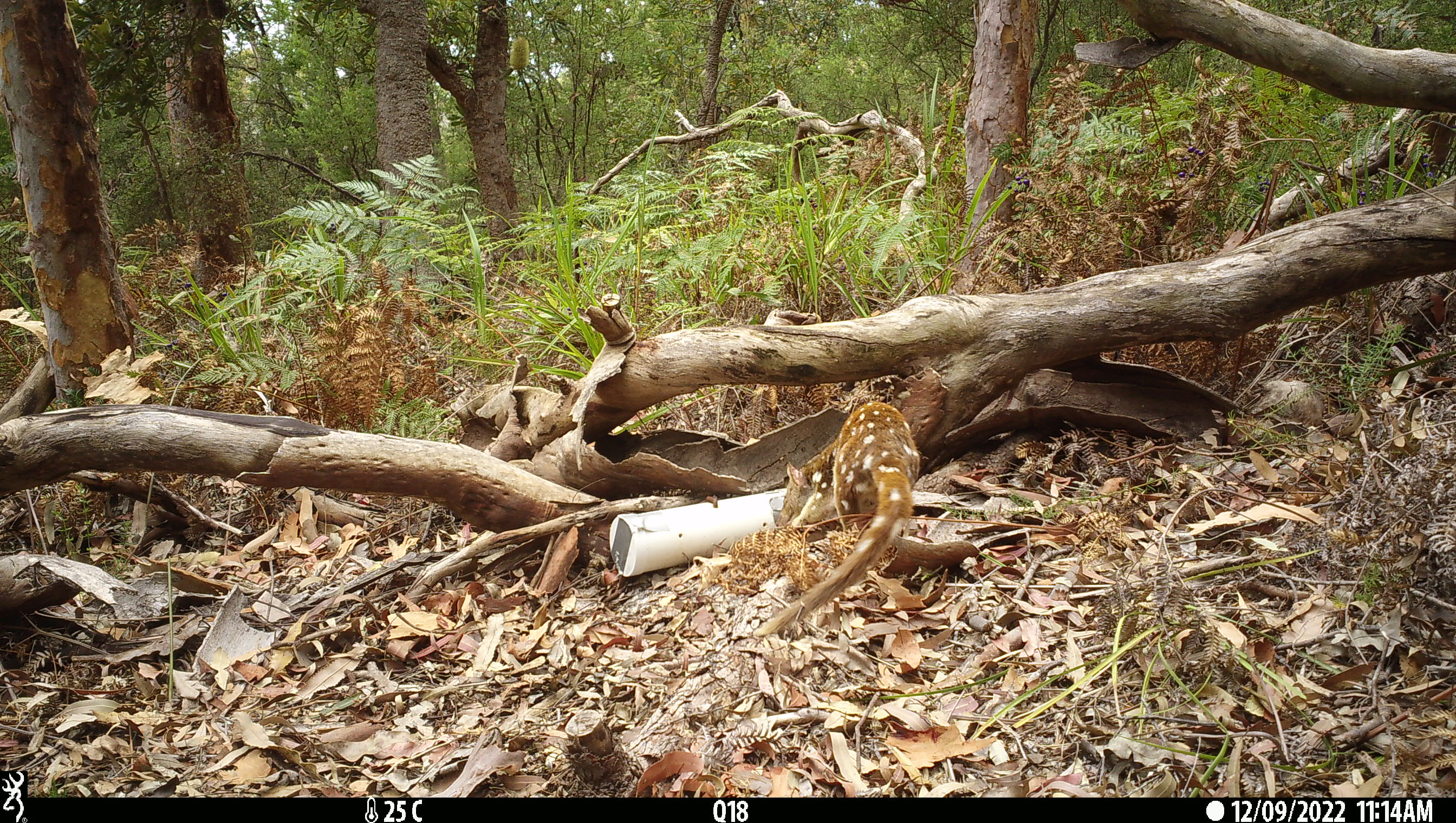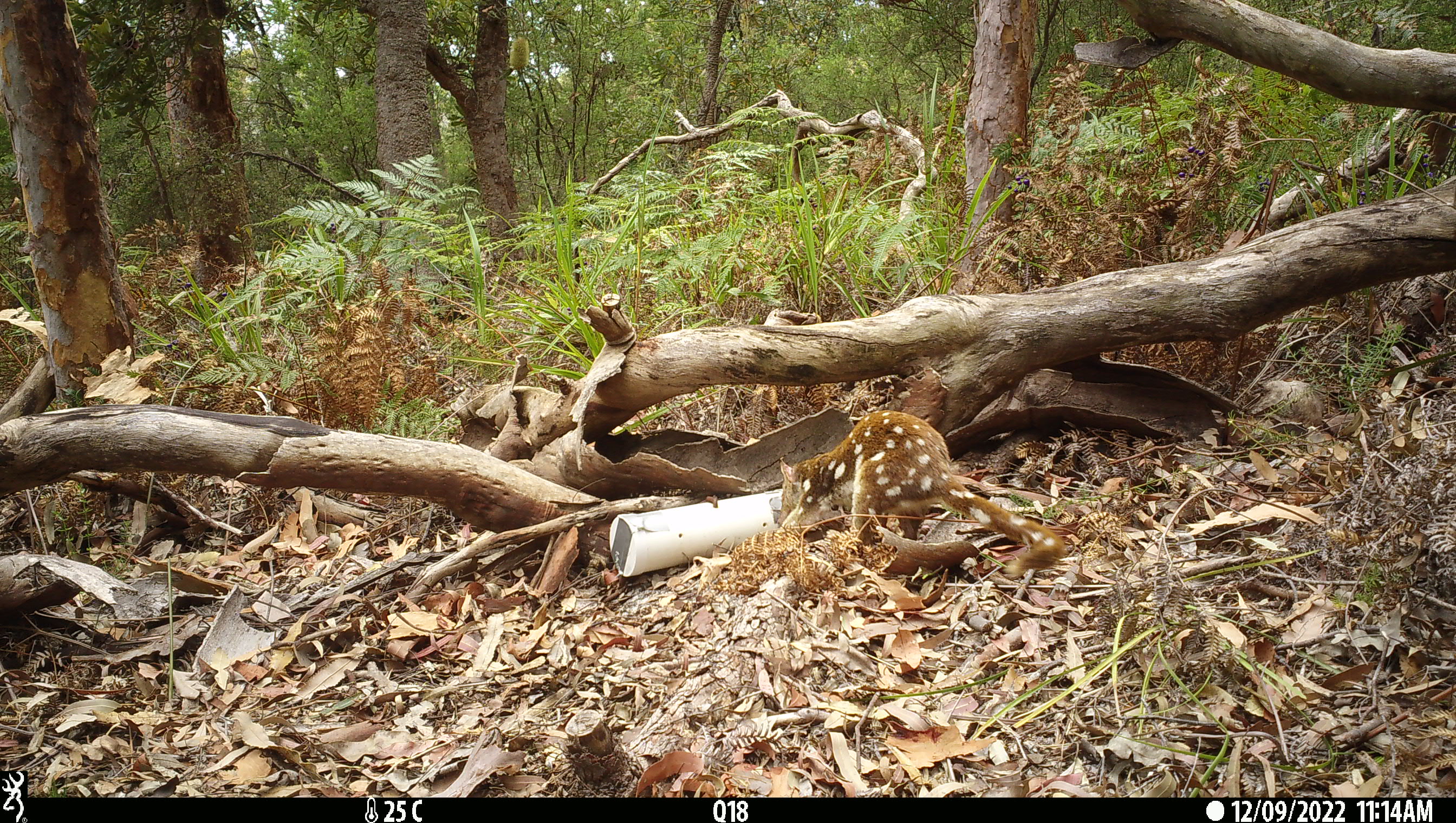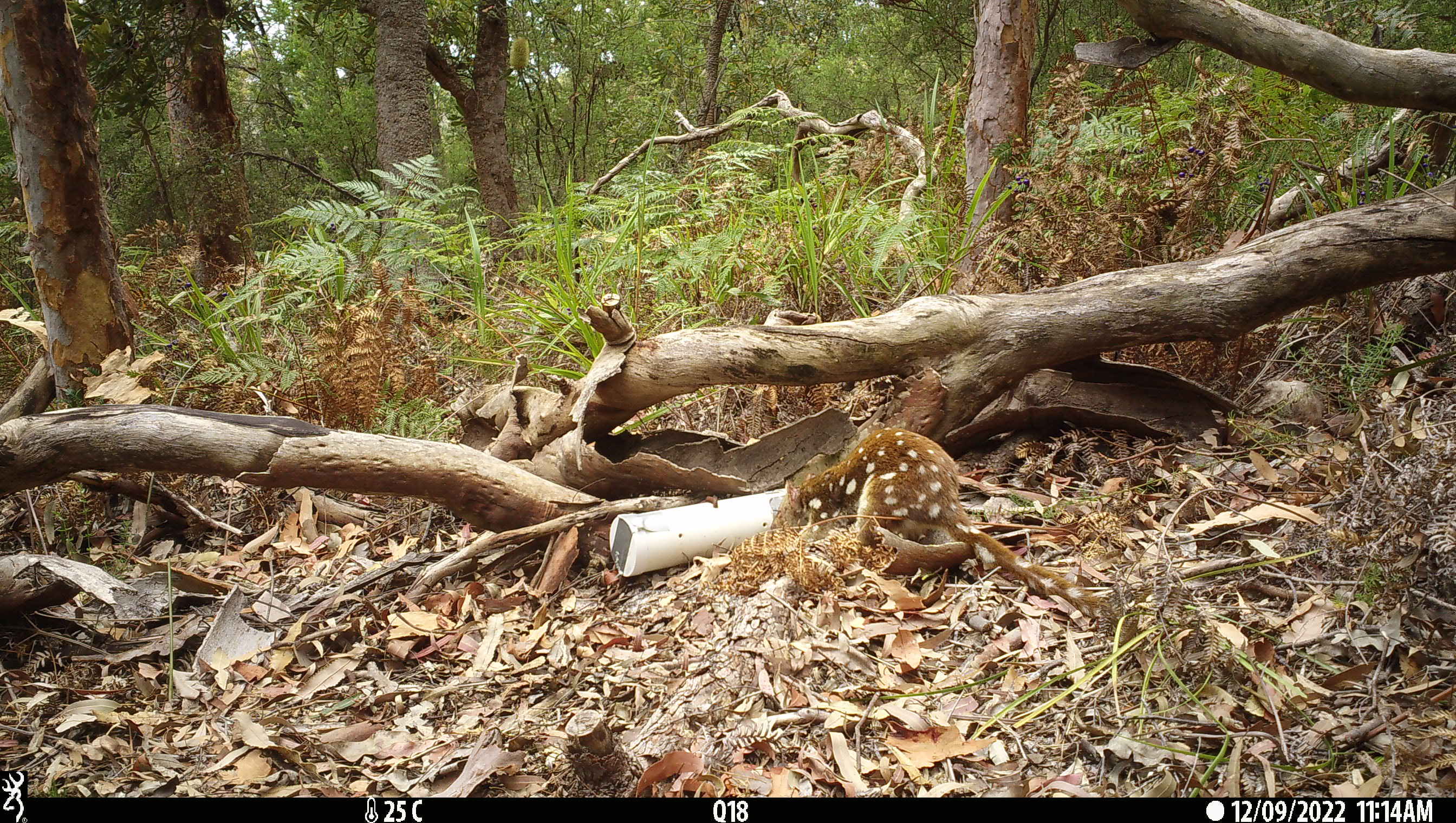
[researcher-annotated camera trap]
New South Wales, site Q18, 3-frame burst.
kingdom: Animalia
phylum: Chordata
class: Mammalia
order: Dasyuromorphia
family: Dasyuridae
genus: Dasyurus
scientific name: Dasyurus maculatus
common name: spotted-tailed quoll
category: quoll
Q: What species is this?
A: Quoll (spotted-tailed quoll) (Dasyurus maculatus).